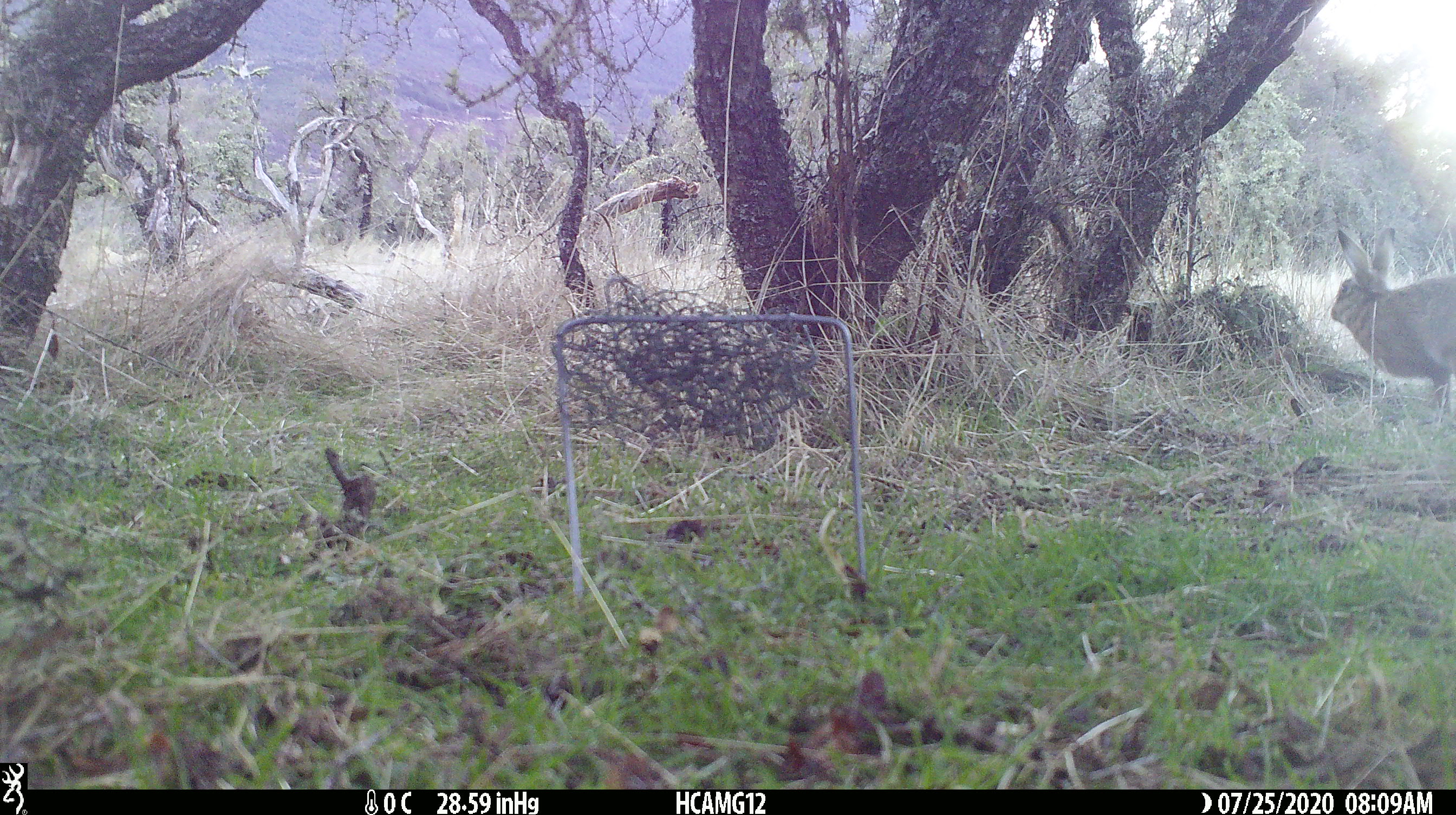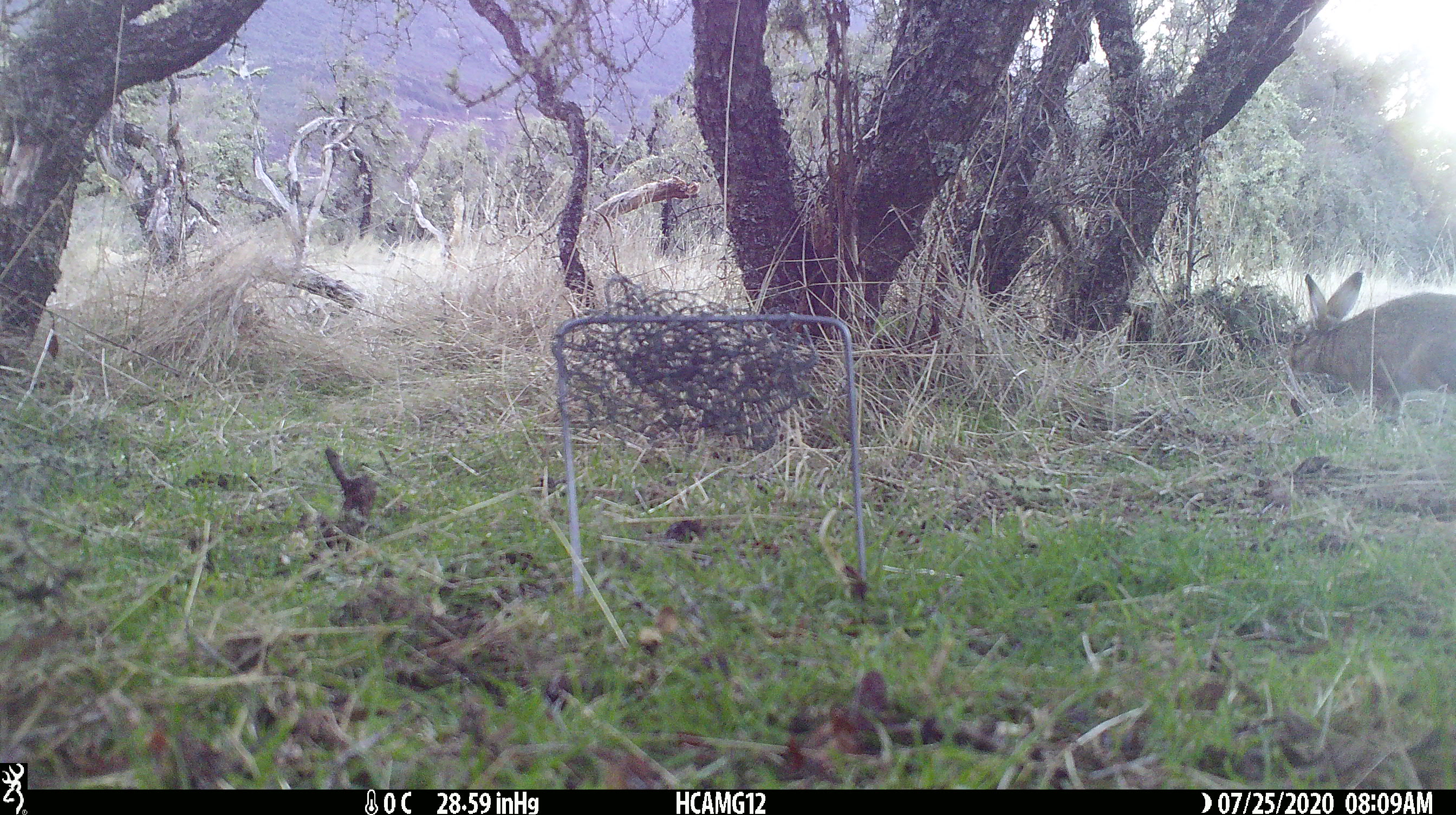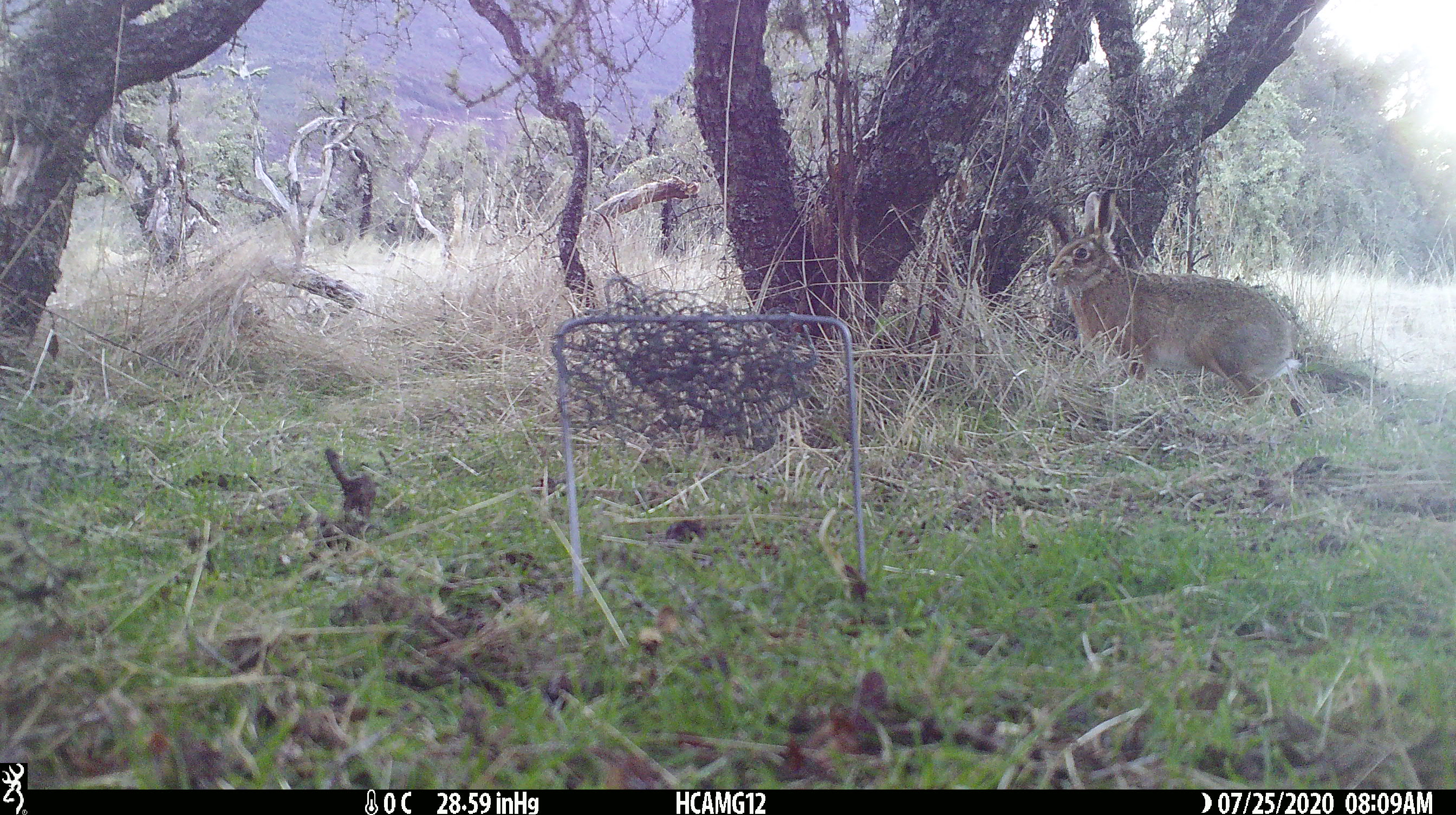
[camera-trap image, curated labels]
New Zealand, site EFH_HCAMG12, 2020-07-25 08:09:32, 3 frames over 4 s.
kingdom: Animalia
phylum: Chordata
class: Mammalia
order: Lagomorpha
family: Leporidae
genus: Lepus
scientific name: Lepus europaeus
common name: brown hare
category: hare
Hare (brown hare) (Lepus europaeus).